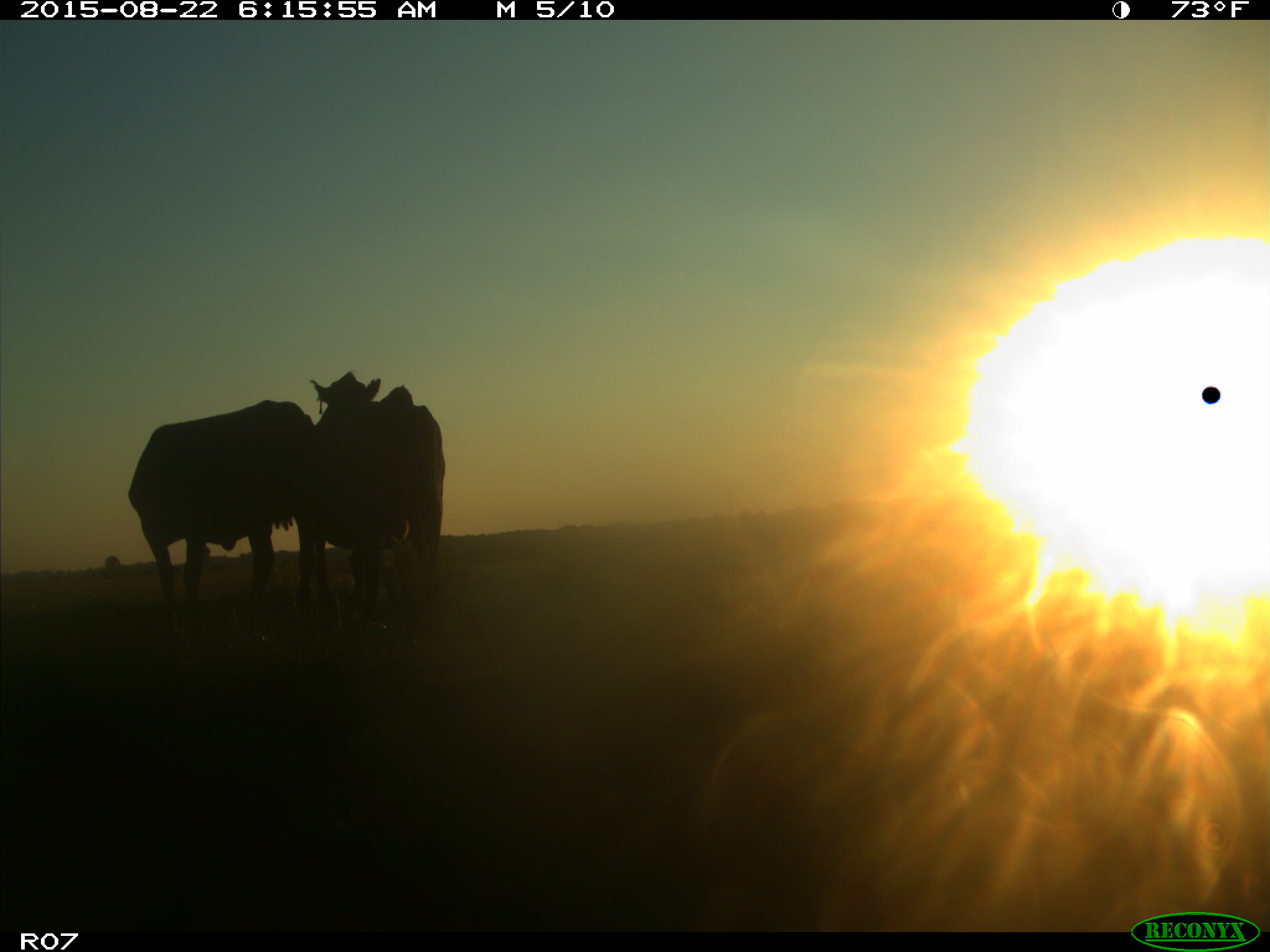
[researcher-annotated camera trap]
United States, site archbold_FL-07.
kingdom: Animalia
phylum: Chordata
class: Mammalia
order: Artiodactyla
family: Bovidae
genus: Bos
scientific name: Bos taurus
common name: domestic cow